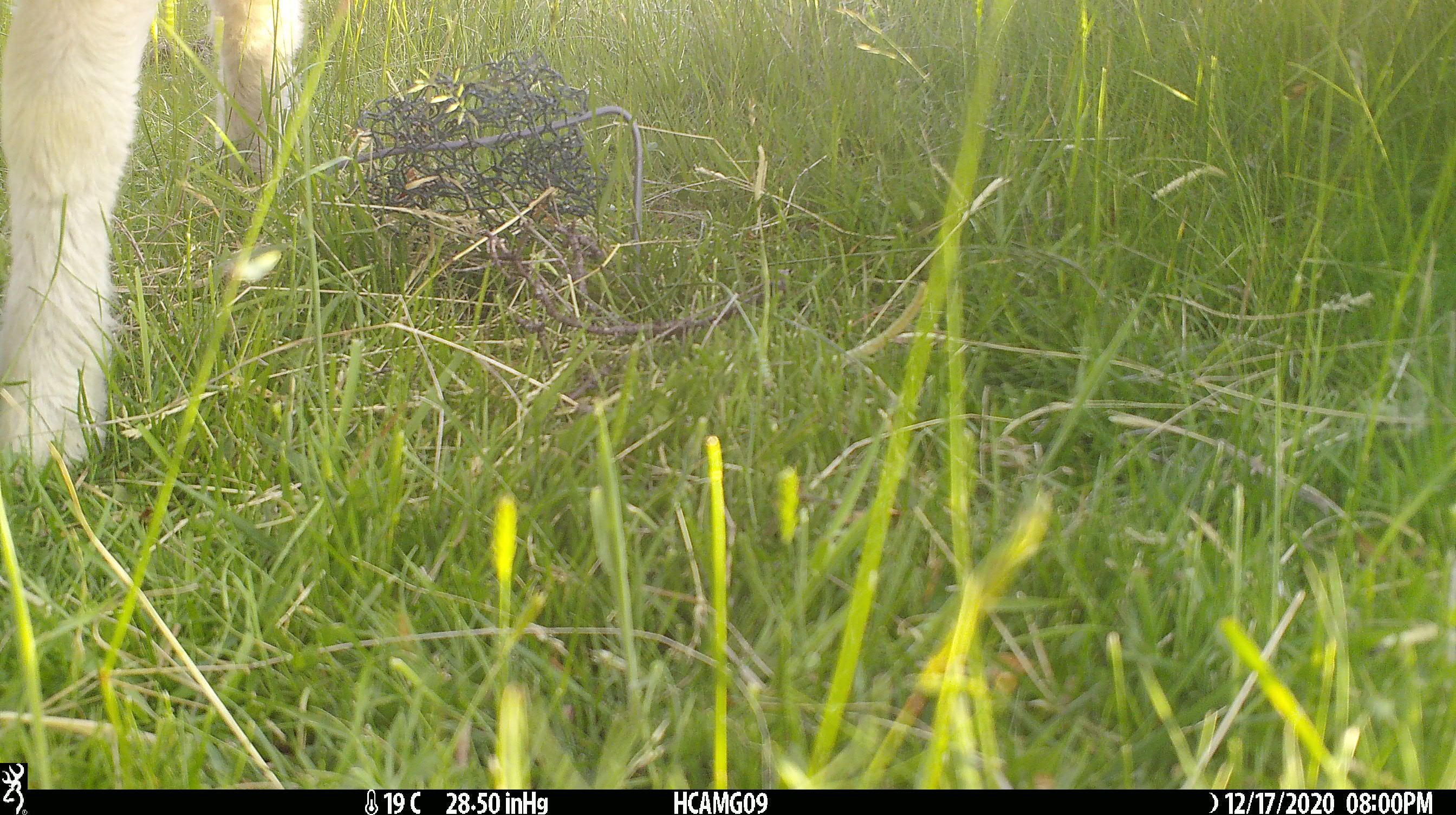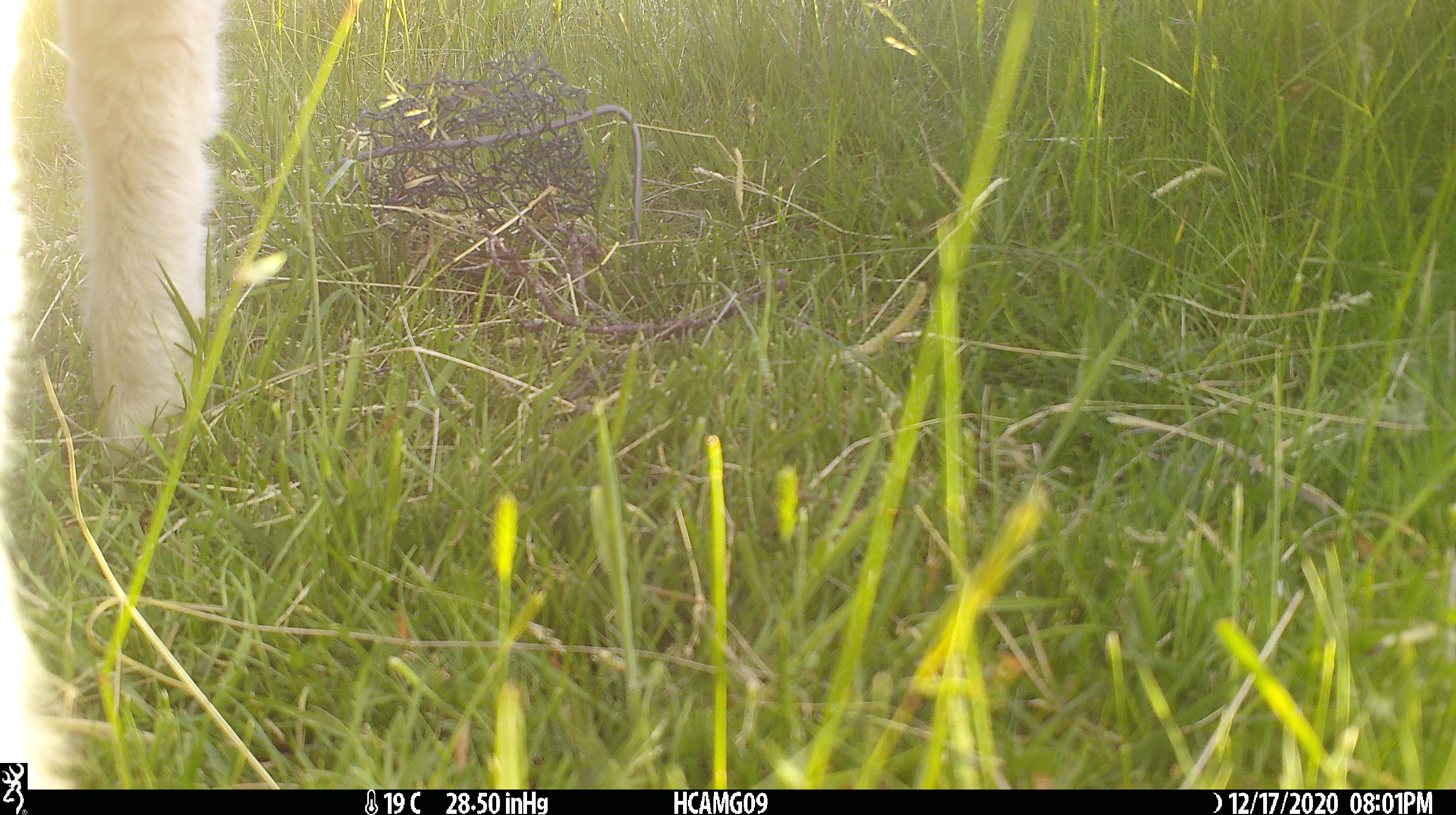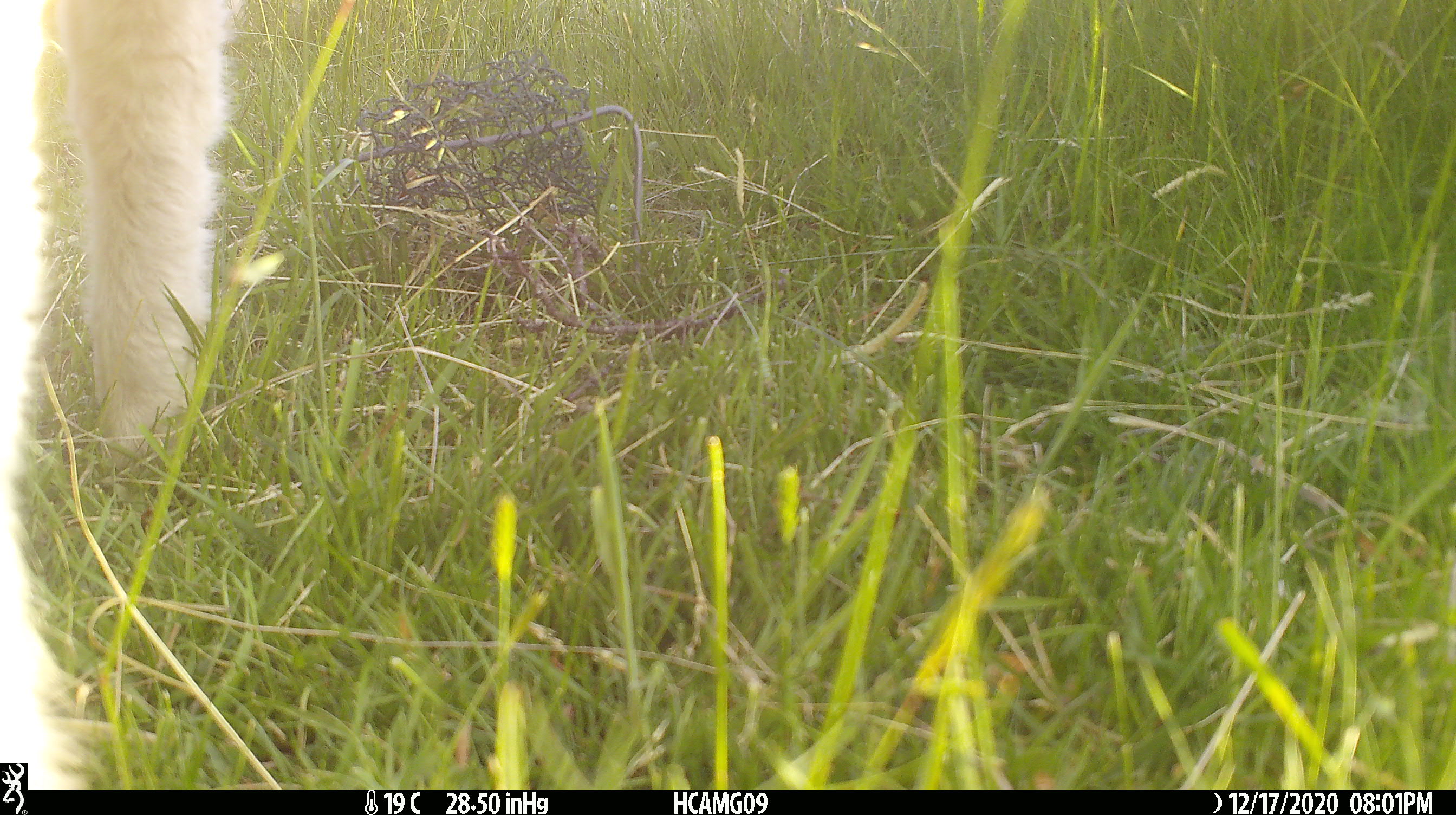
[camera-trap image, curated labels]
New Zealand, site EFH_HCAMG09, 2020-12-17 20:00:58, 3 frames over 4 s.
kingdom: Animalia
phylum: Chordata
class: Mammalia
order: Artiodactyla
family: Bovidae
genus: Ovis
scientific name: Ovis aries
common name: domestic sheep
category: sheep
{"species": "sheep (domestic sheep) (Ovis aries)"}